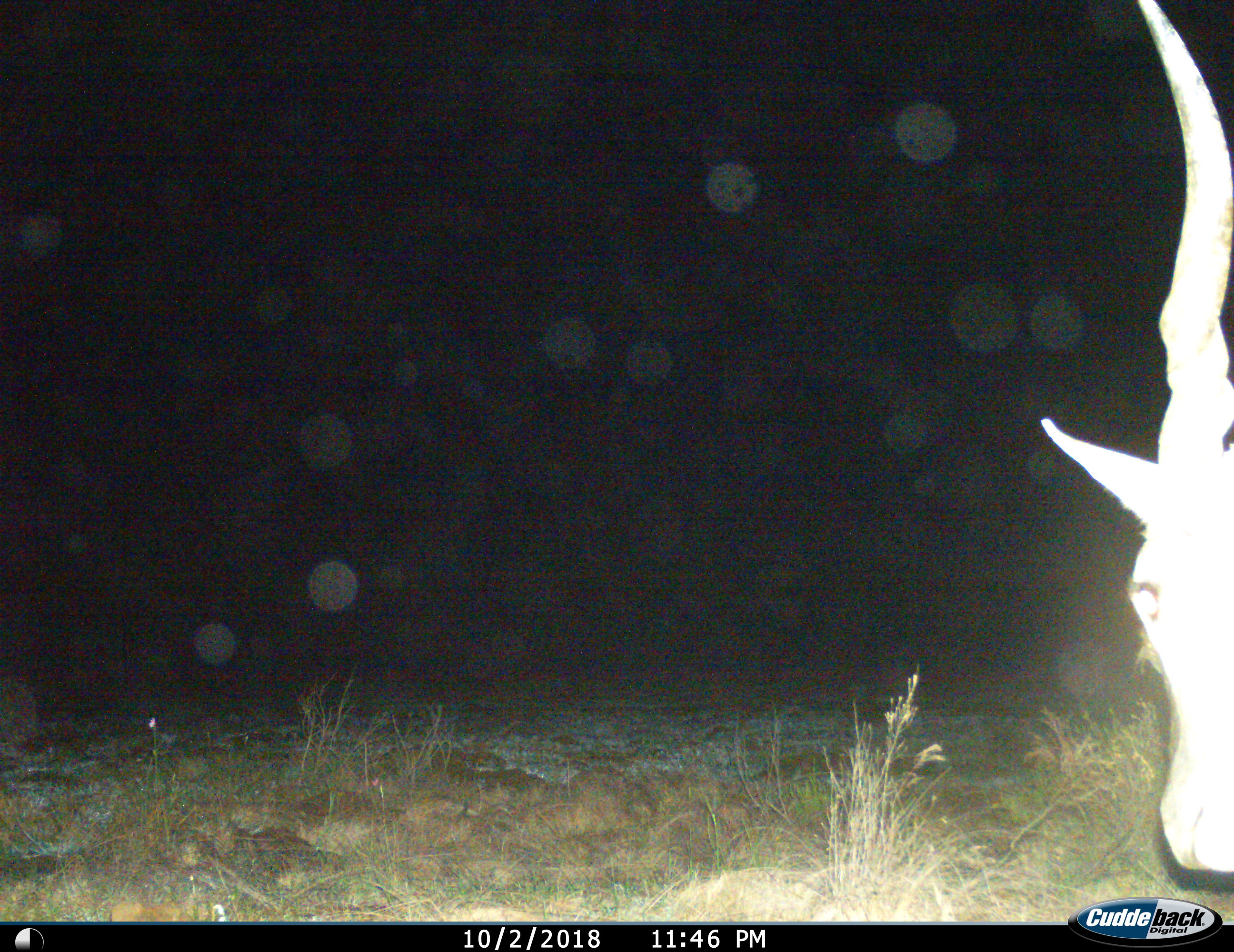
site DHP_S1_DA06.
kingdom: Animalia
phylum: Chordata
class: Mammalia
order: Artiodactyla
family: Bovidae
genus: Tragelaphus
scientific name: Tragelaphus oryx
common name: eland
Eland (Tragelaphus oryx), count 1. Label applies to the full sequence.